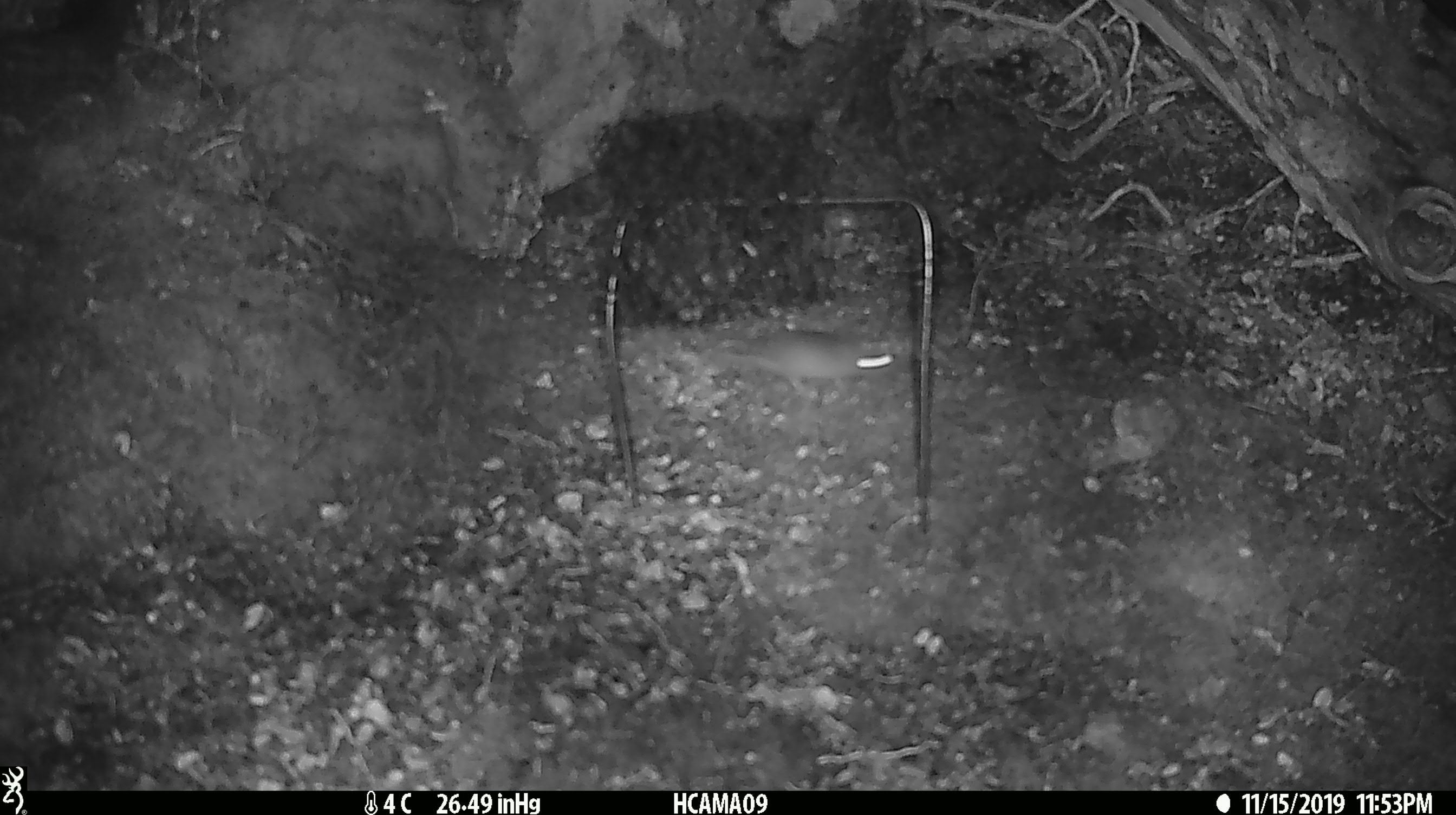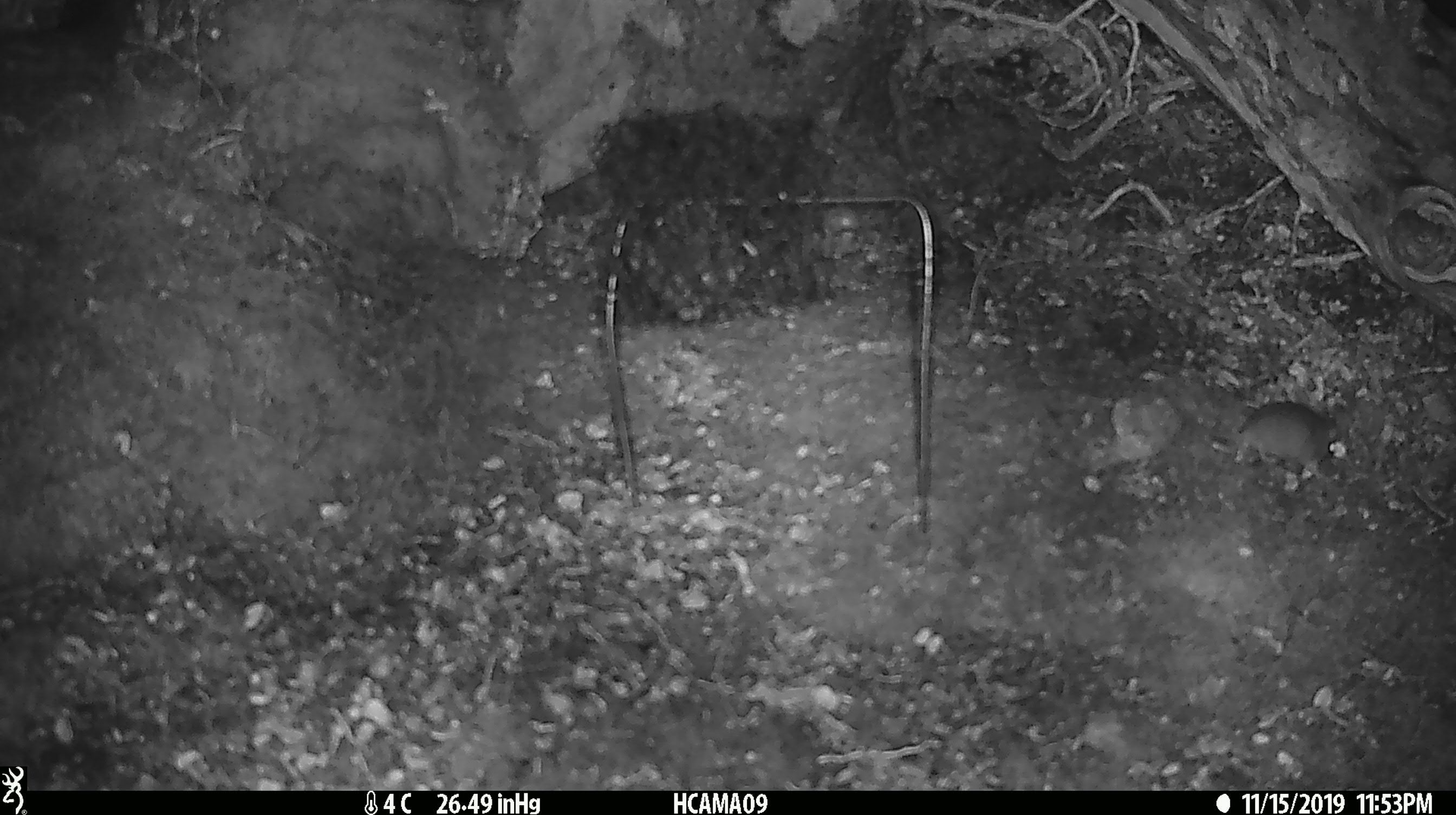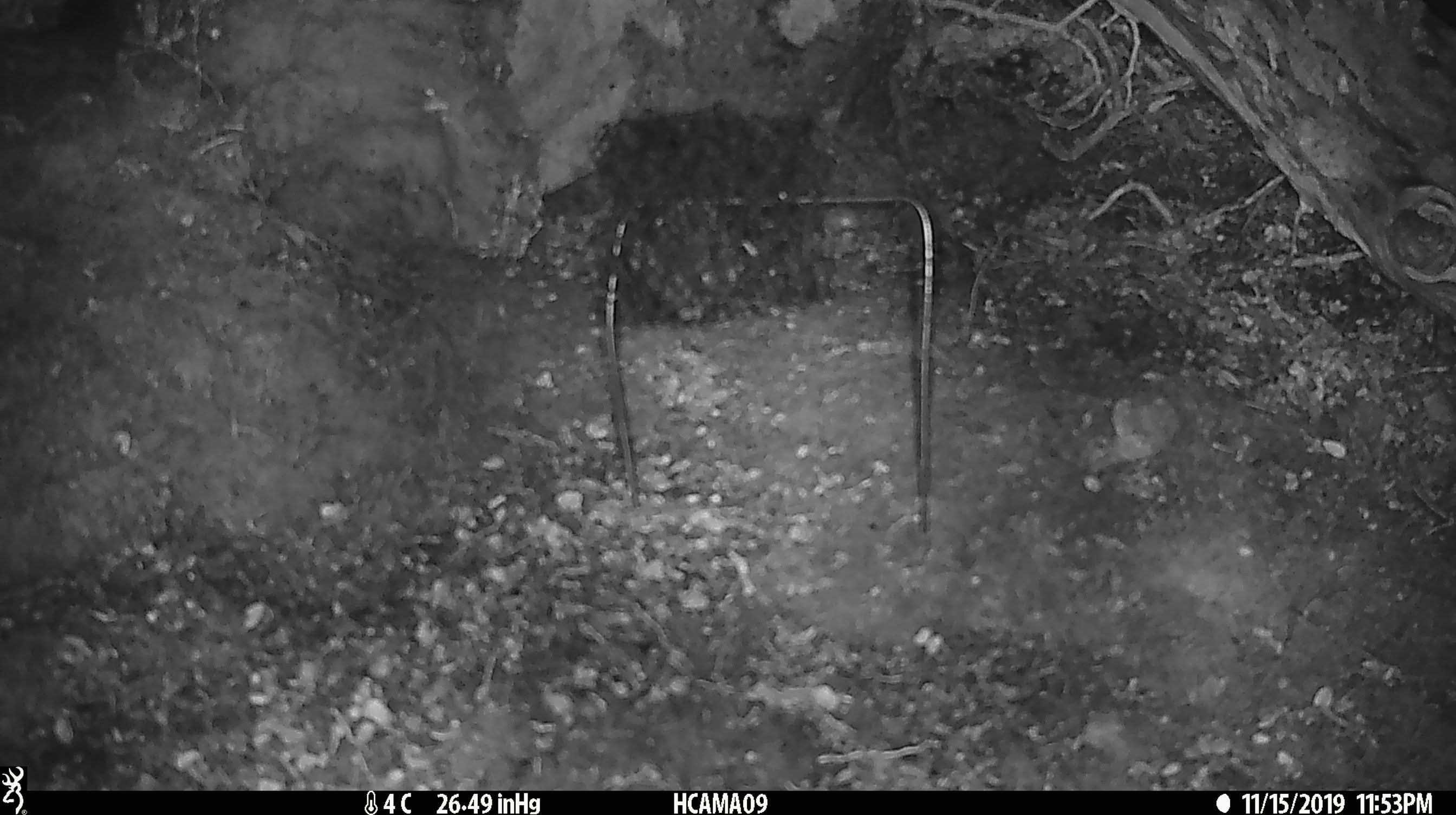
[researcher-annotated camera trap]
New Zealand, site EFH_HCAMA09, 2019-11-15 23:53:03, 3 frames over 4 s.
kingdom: Animalia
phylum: Chordata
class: Mammalia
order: Rodentia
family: Muridae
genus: Mus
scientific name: Mus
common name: mouse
Mouse (Mus).